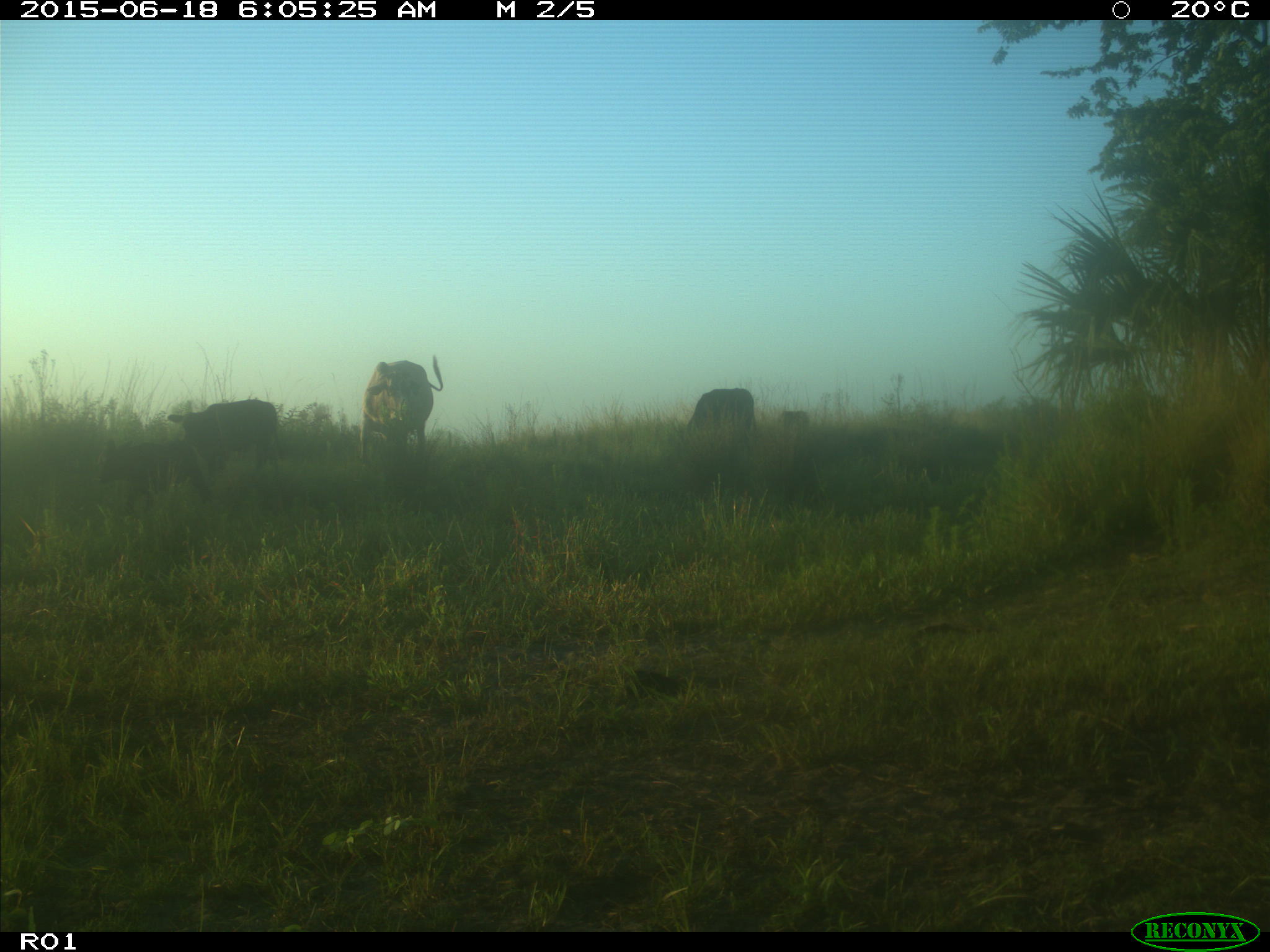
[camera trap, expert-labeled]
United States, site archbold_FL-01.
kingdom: Animalia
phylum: Chordata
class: Mammalia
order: Artiodactyla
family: Bovidae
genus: Bos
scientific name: Bos taurus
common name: domestic cow